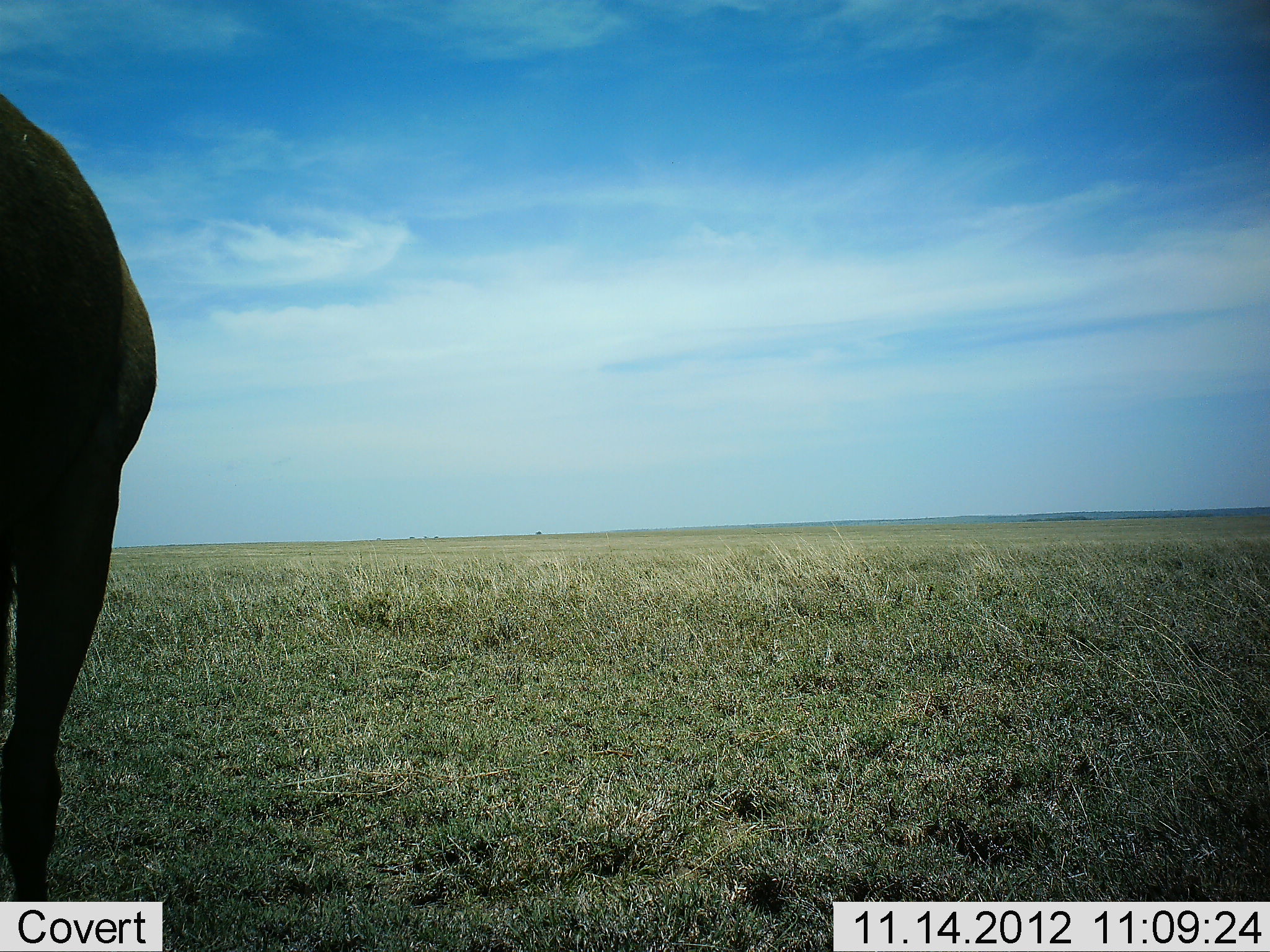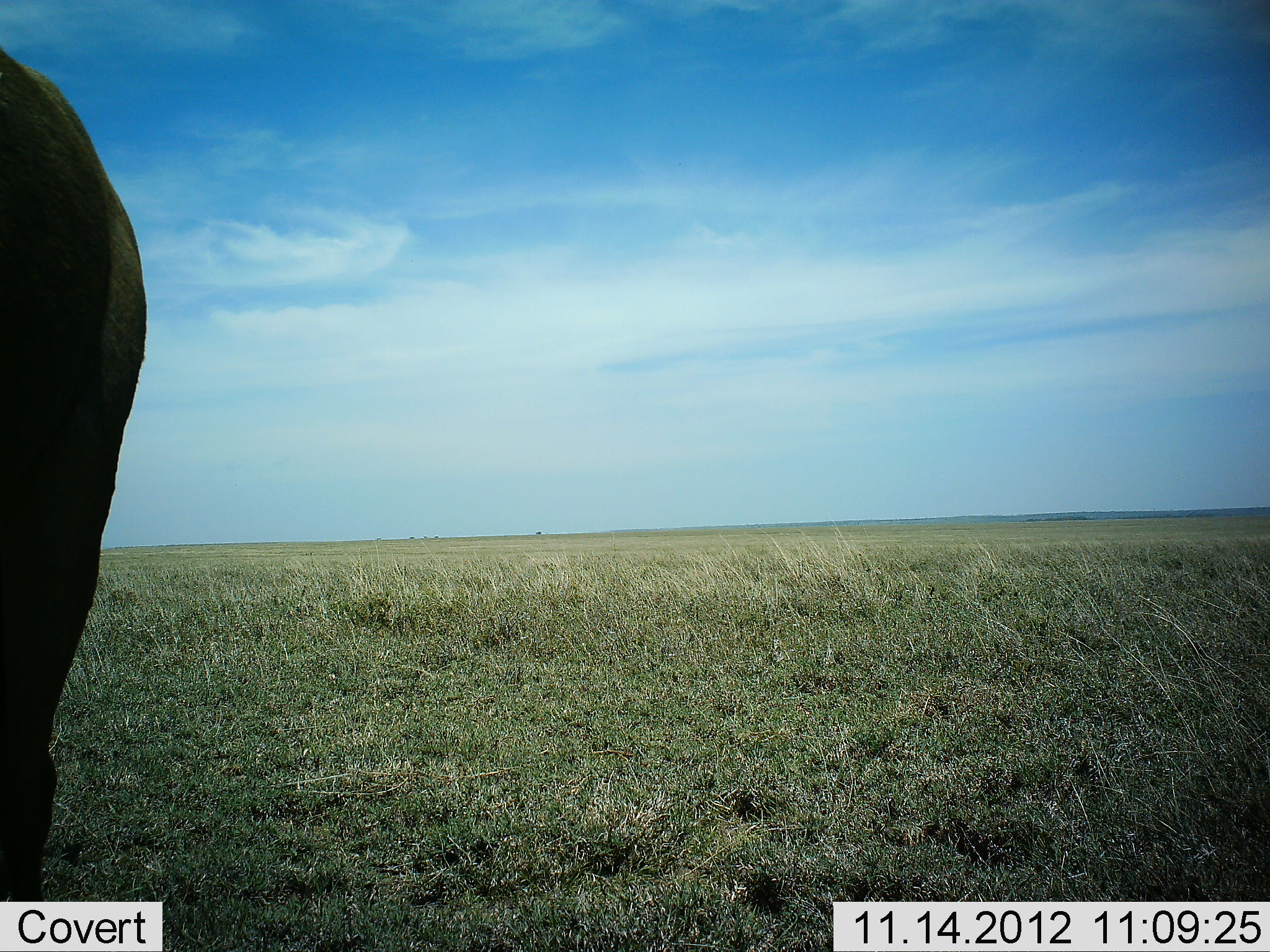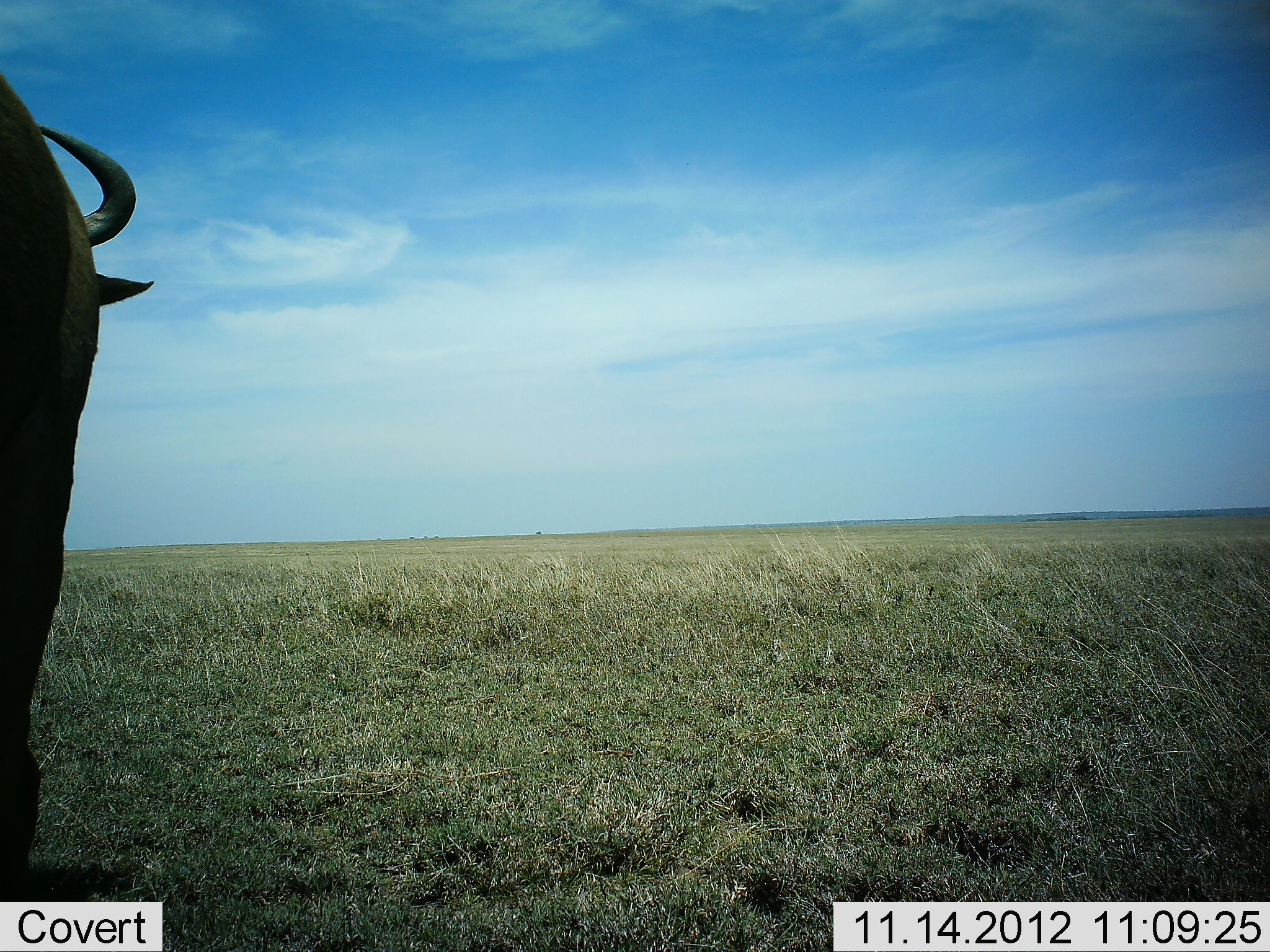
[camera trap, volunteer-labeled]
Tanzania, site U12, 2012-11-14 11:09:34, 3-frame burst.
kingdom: Animalia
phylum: Chordata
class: Mammalia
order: Artiodactyla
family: Bovidae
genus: Connochaetes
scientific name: Connochaetes taurinus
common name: blue wildebeest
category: wildebeest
Wildebeest (blue wildebeest) (Connochaetes taurinus), count 1. Behavior (volunteer vote fractions): standing 80%, resting 0%, moving 20%, interacting 0%. Young present (vote fraction): 0%. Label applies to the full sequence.